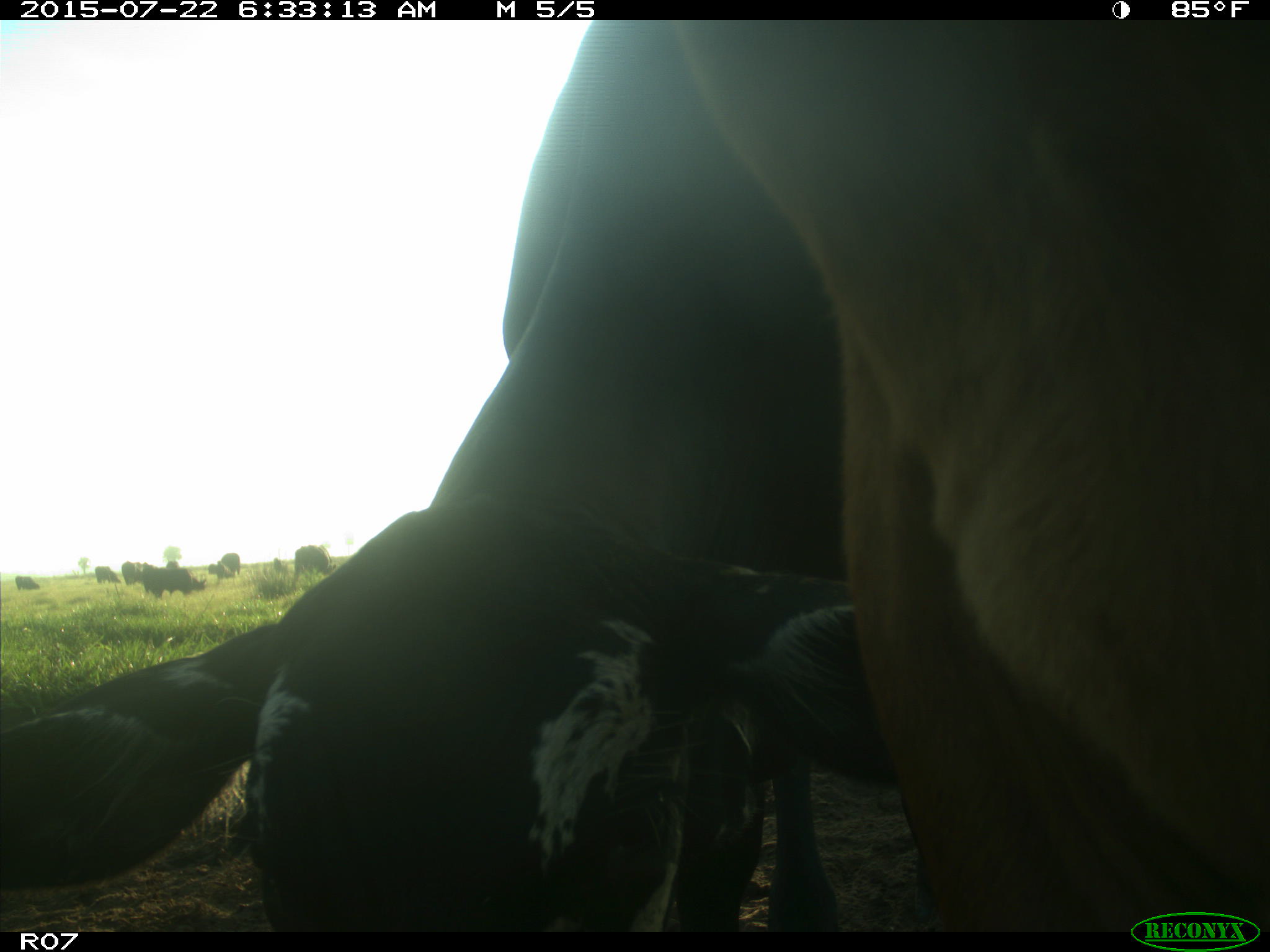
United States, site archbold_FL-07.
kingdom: Animalia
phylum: Chordata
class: Mammalia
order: Artiodactyla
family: Bovidae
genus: Bos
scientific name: Bos taurus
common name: domestic cow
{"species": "Bos taurus (domestic cow)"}